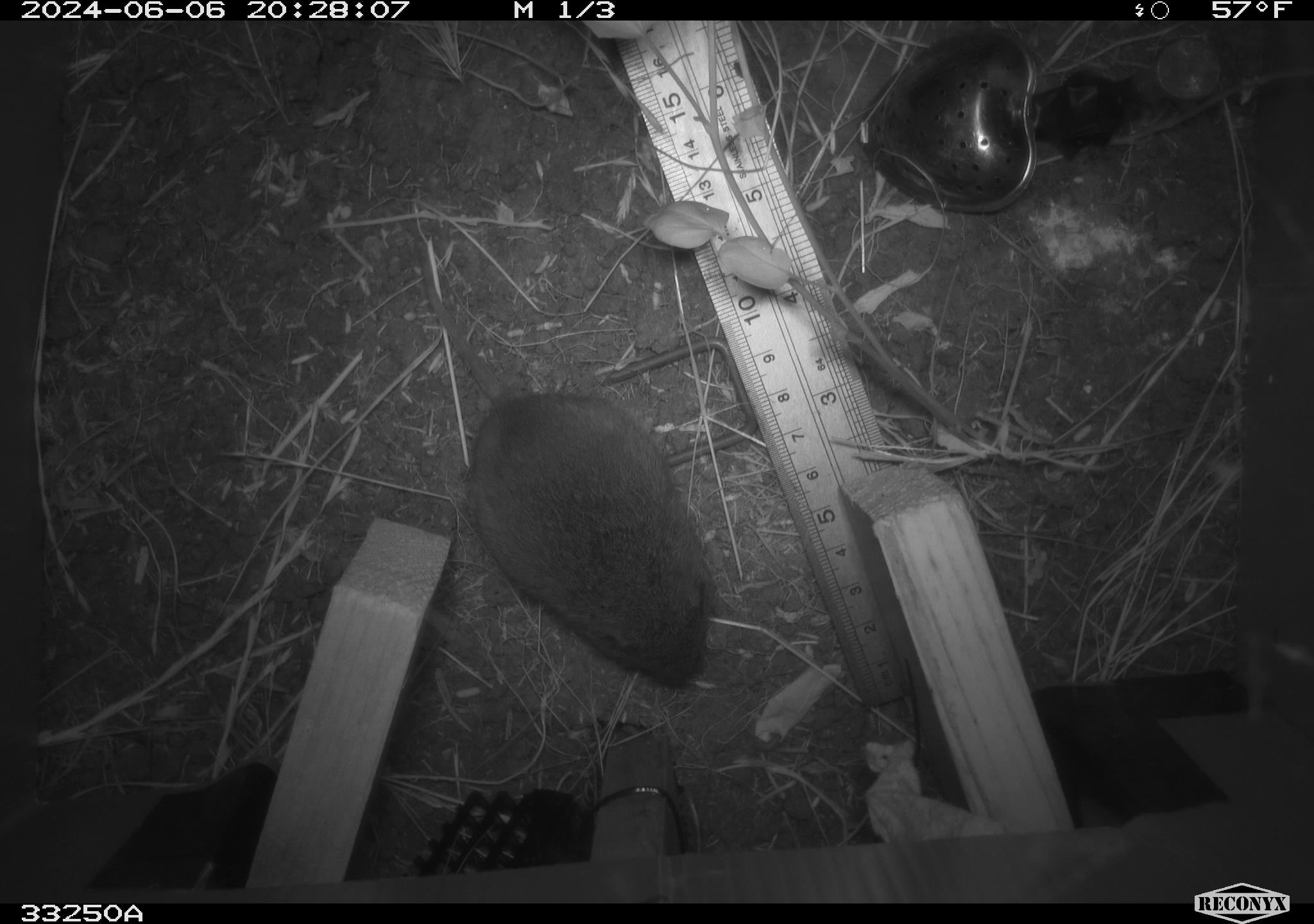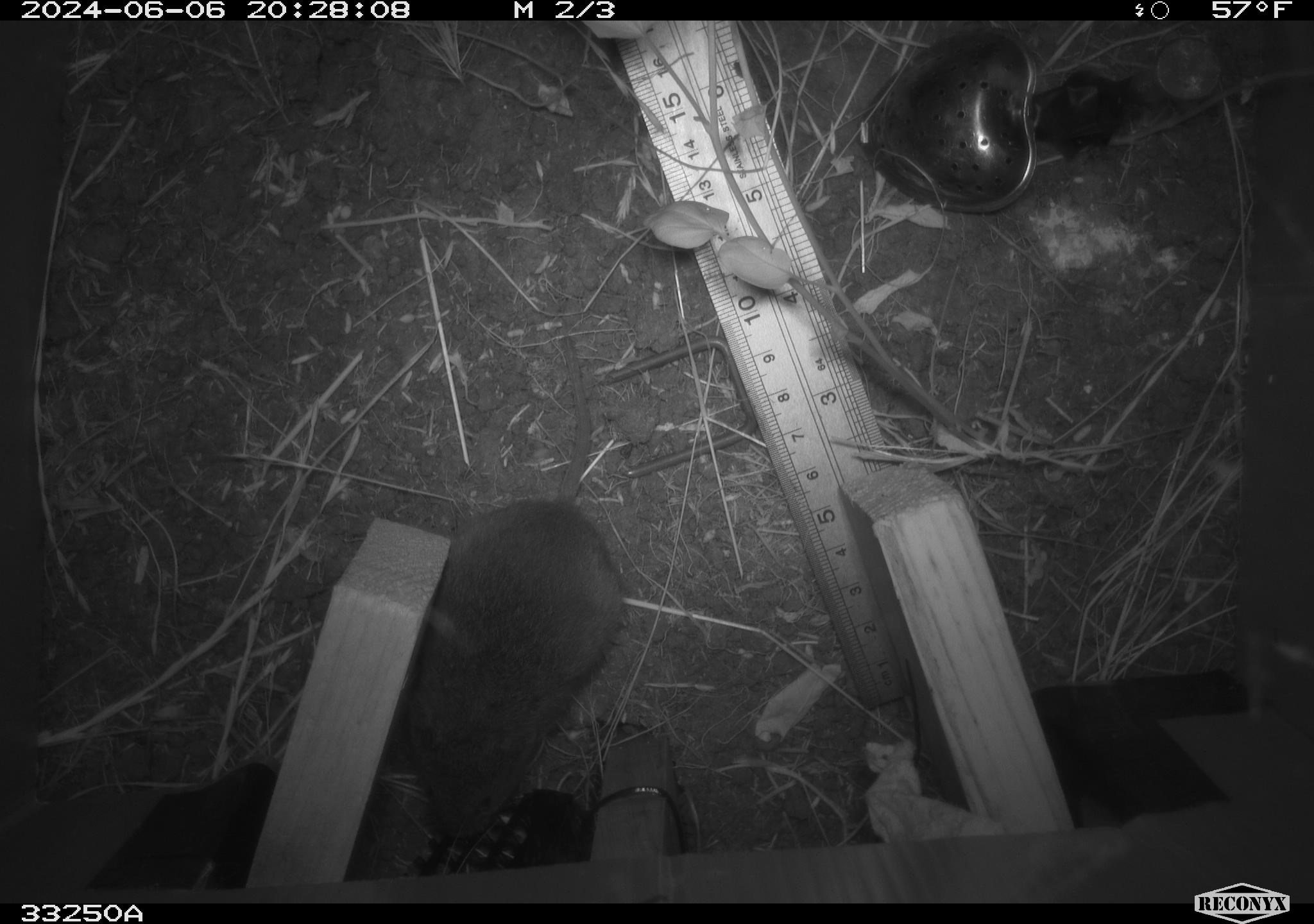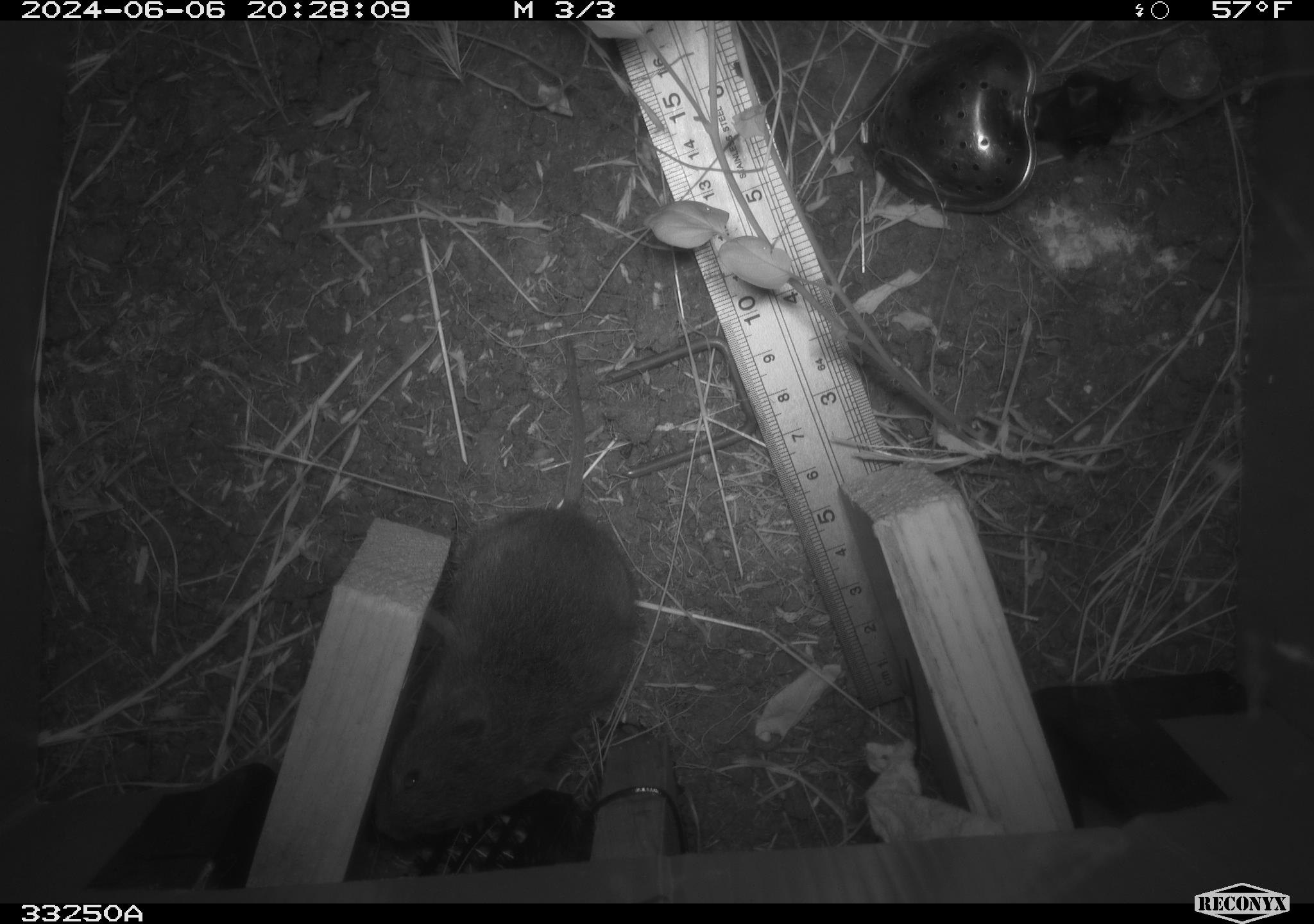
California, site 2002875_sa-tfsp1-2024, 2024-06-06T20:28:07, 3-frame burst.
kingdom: Animalia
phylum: Chordata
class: Mammalia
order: Rodentia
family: Cricetidae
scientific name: Arvicolinae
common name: voles, lemmings, and muskrats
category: arvicolinae subfamily